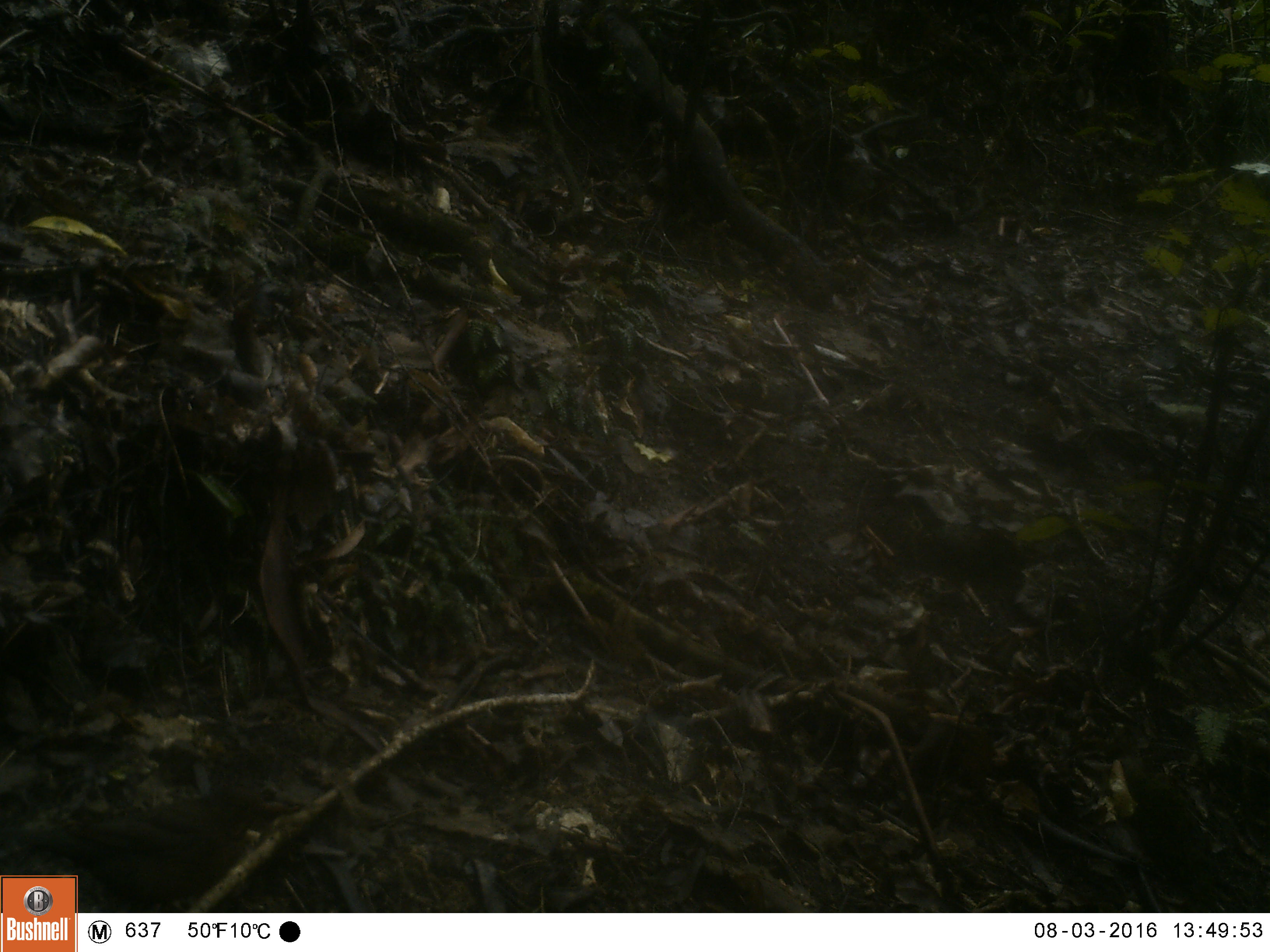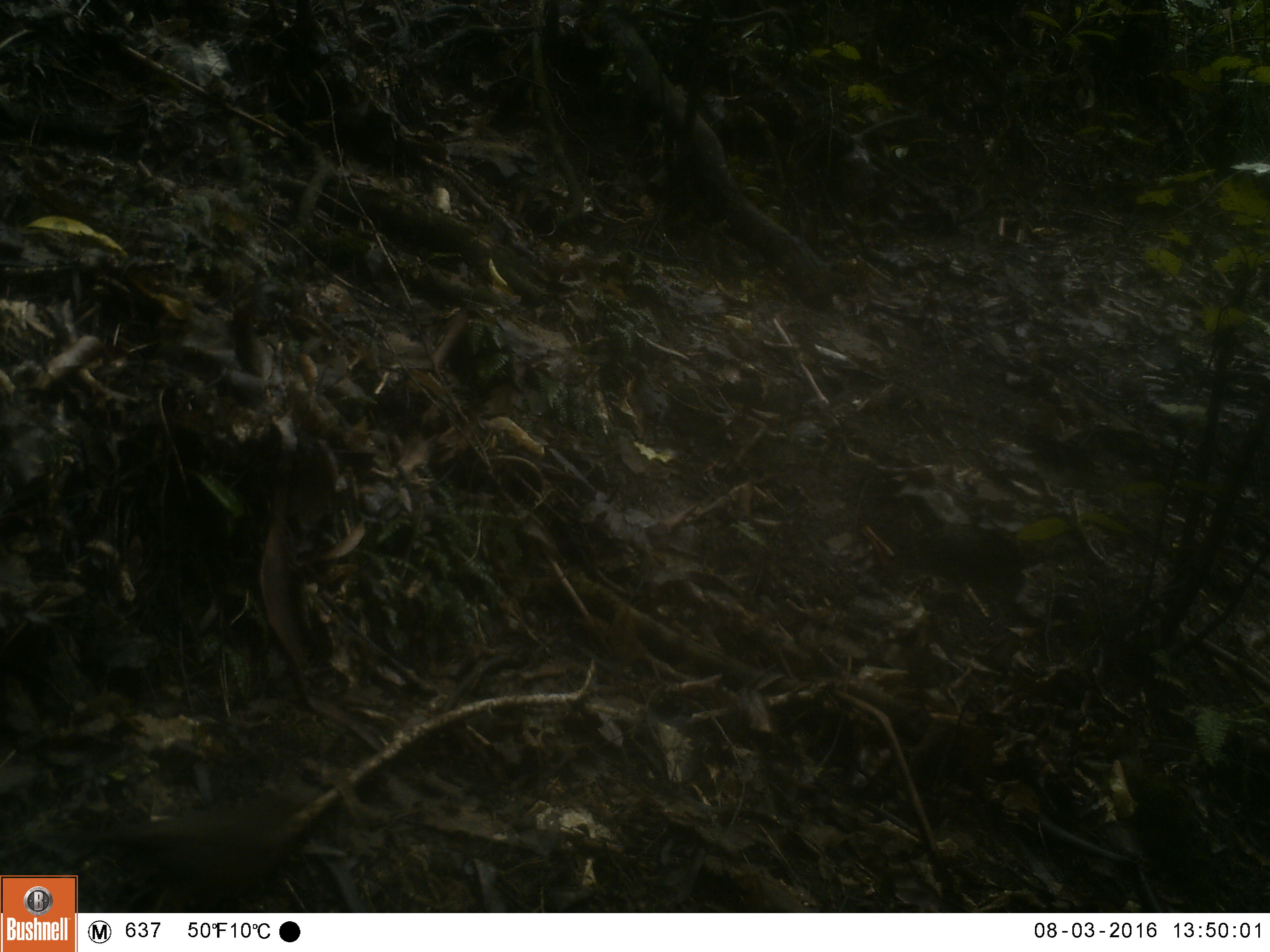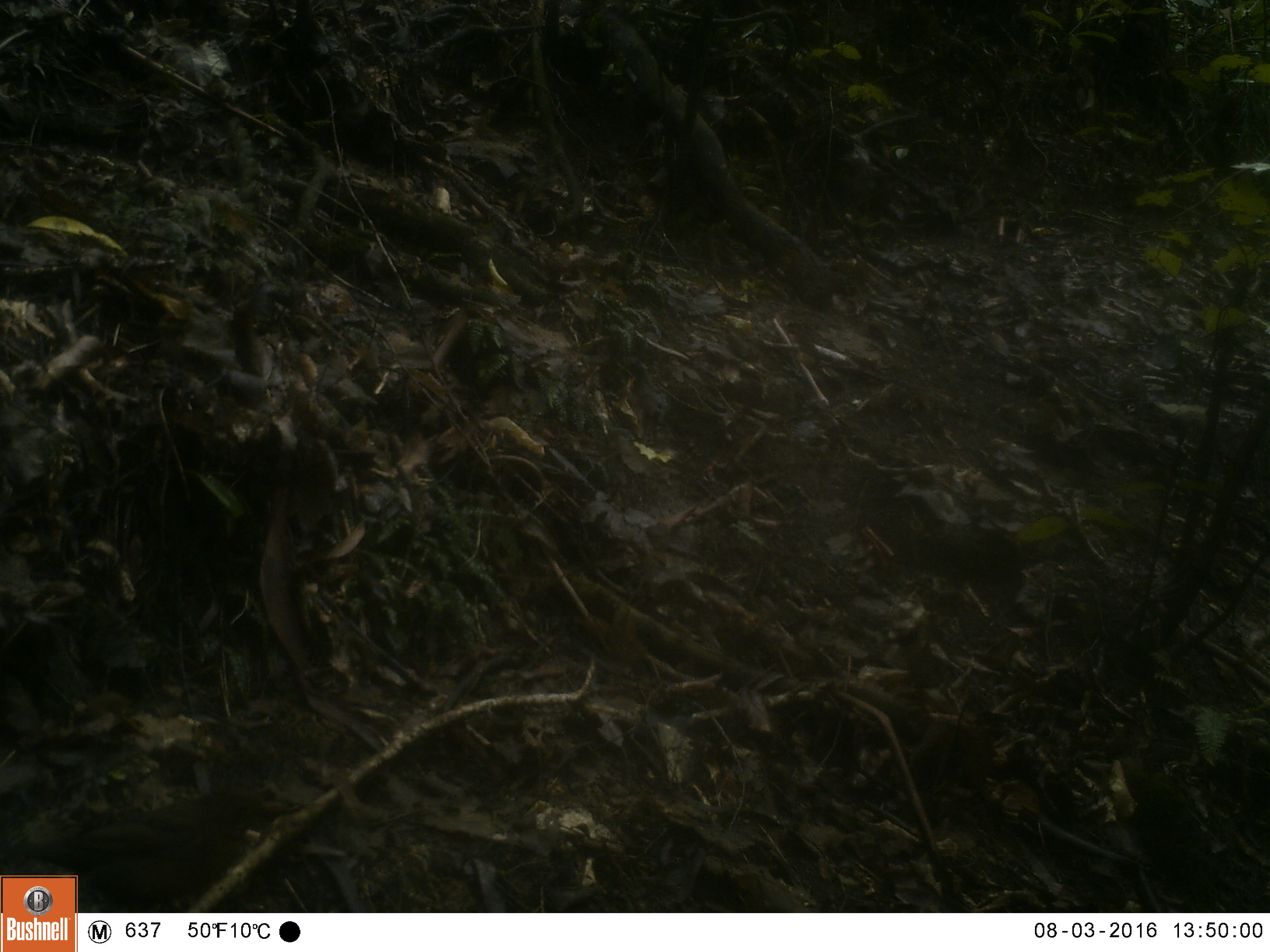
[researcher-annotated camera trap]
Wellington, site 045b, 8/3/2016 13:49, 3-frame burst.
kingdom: Animalia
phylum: Chordata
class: Aves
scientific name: Aves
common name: bird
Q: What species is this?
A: Bird (Aves).